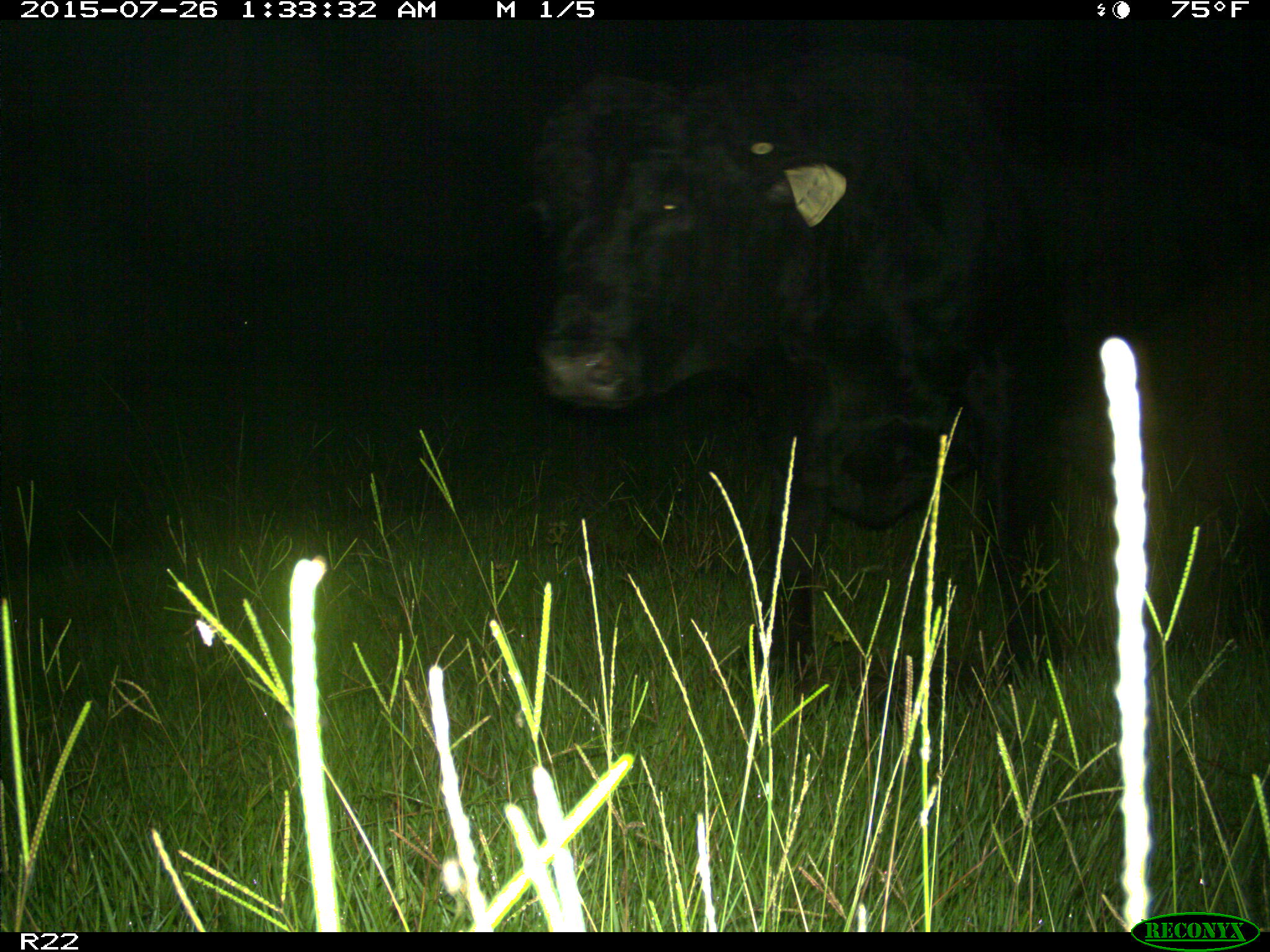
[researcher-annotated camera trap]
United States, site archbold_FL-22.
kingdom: Animalia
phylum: Chordata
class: Mammalia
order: Artiodactyla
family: Bovidae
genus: Bos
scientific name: Bos taurus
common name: domestic cow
Bos taurus (domestic cow).